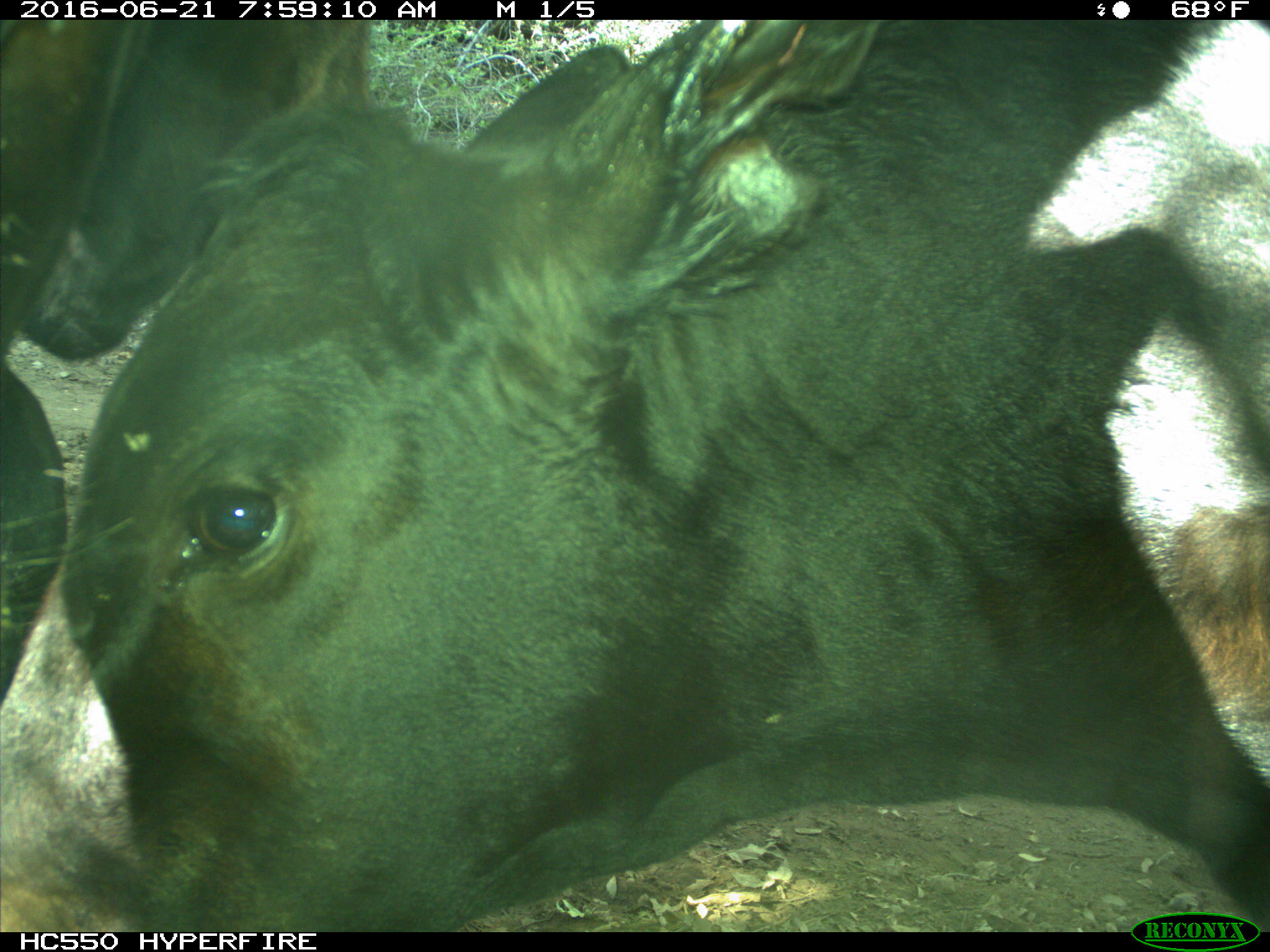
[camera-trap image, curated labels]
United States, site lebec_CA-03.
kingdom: Animalia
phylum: Chordata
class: Mammalia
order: Artiodactyla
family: Bovidae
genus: Bos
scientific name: Bos taurus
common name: domestic cow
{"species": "Bos taurus (domestic cow)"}